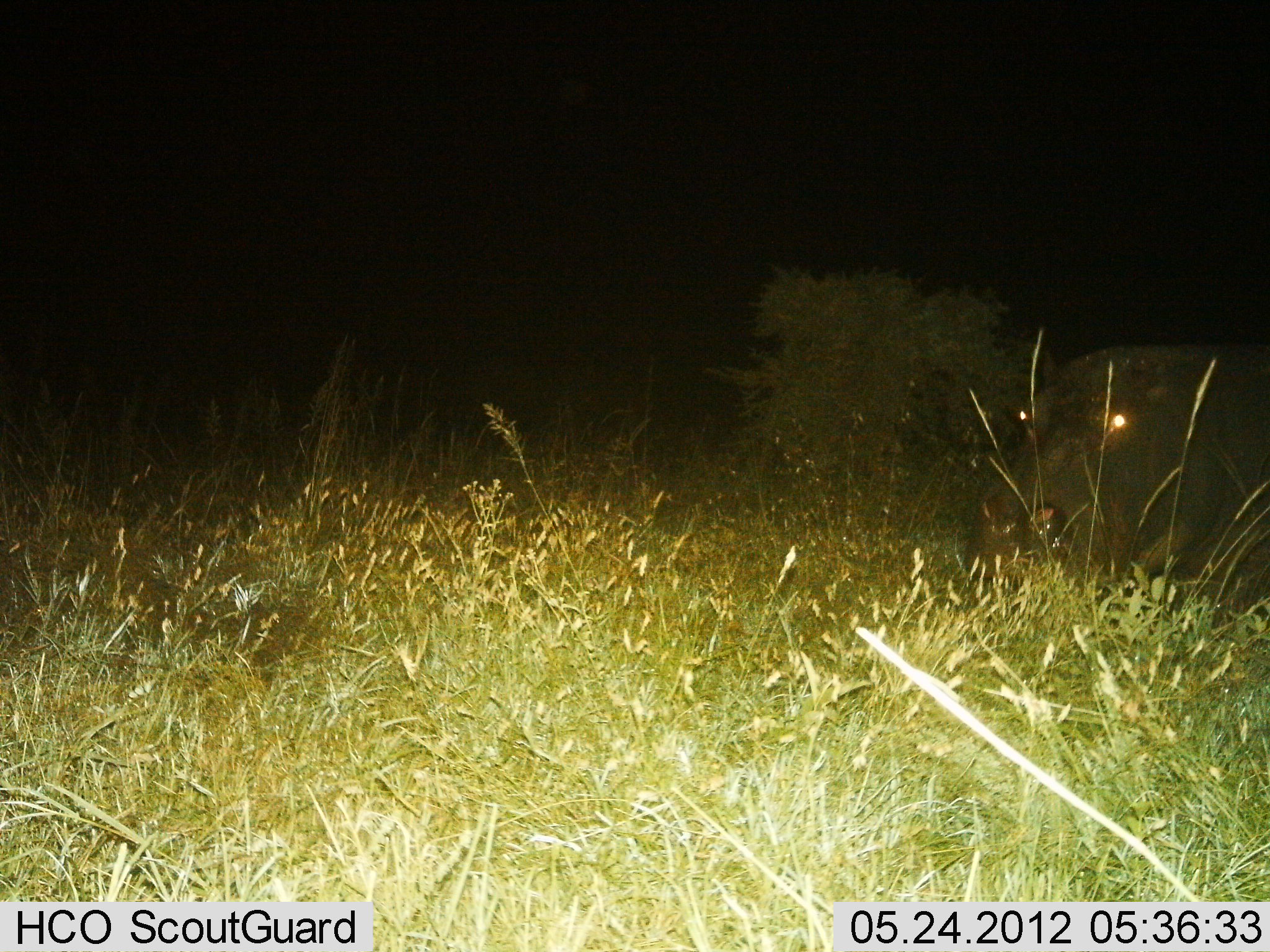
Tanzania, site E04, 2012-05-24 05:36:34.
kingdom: Animalia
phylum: Chordata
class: Mammalia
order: Artiodactyla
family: Hippopotamidae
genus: Hippopotamus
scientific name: Hippopotamus amphibius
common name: hippopotamus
Hippopotamus (Hippopotamus amphibius), count 1. Behavior (volunteer vote fractions): standing 20%, resting 10%, moving 60%, interacting 0%. Young present (vote fraction): 0%. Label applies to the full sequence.